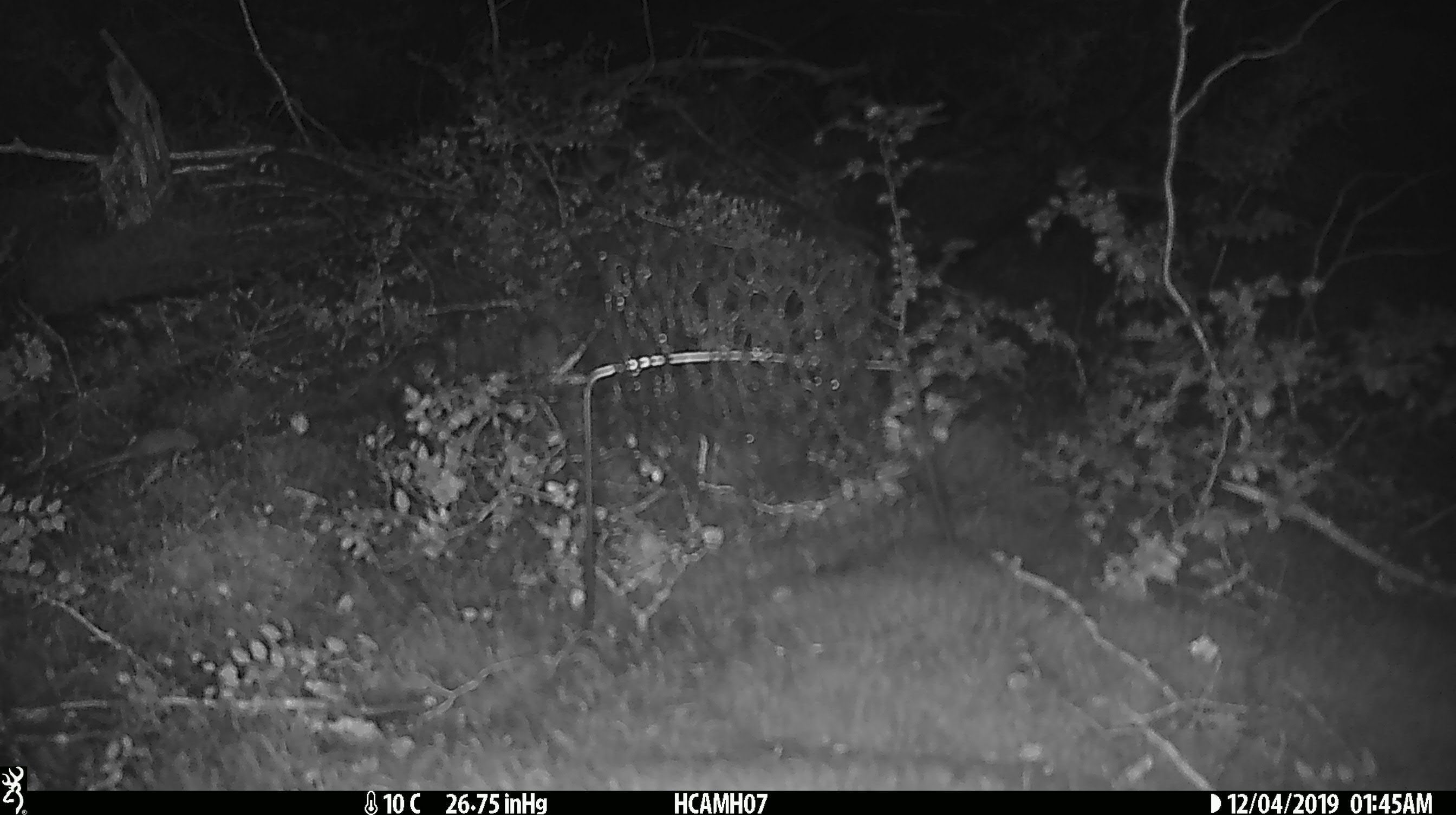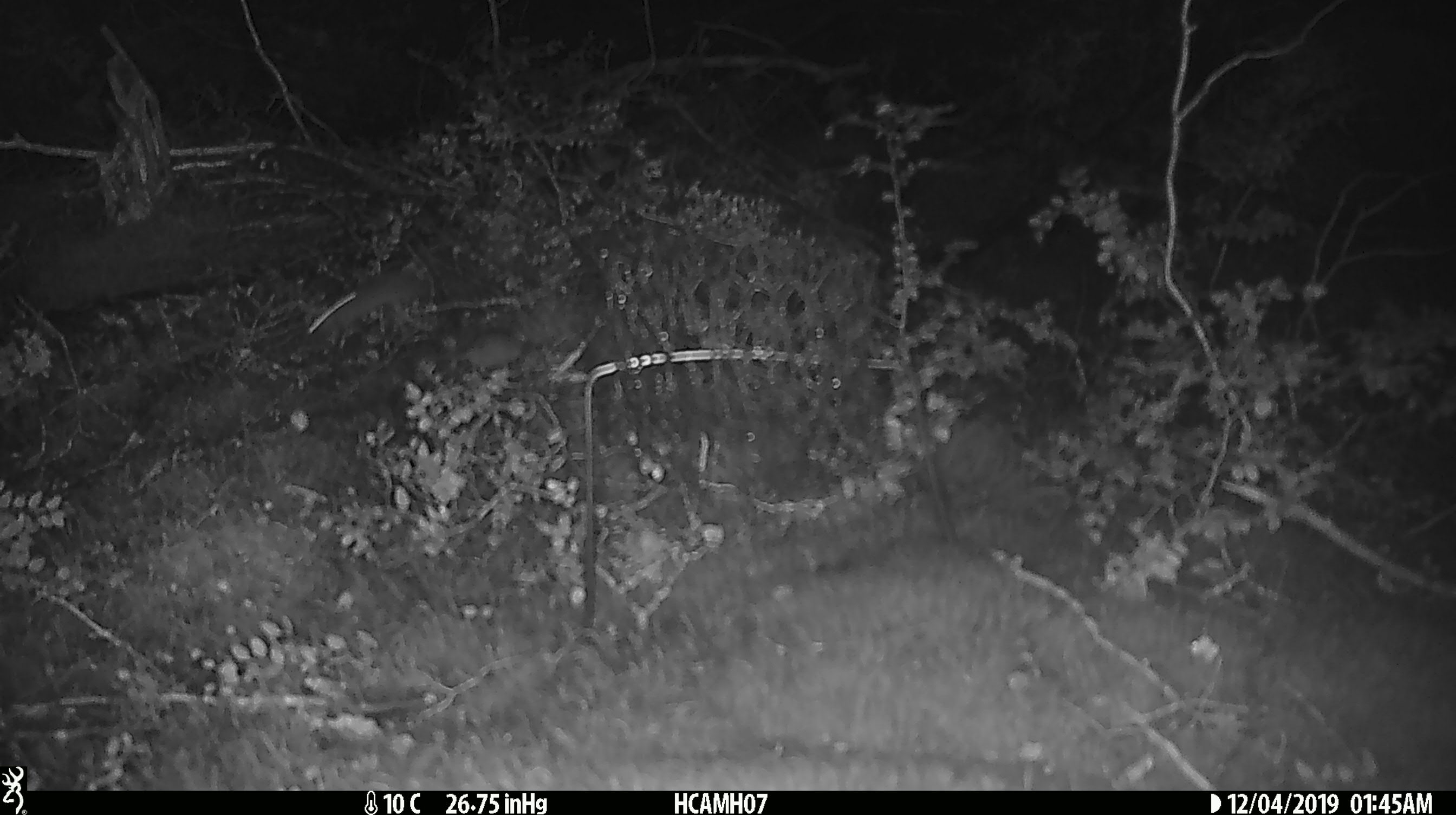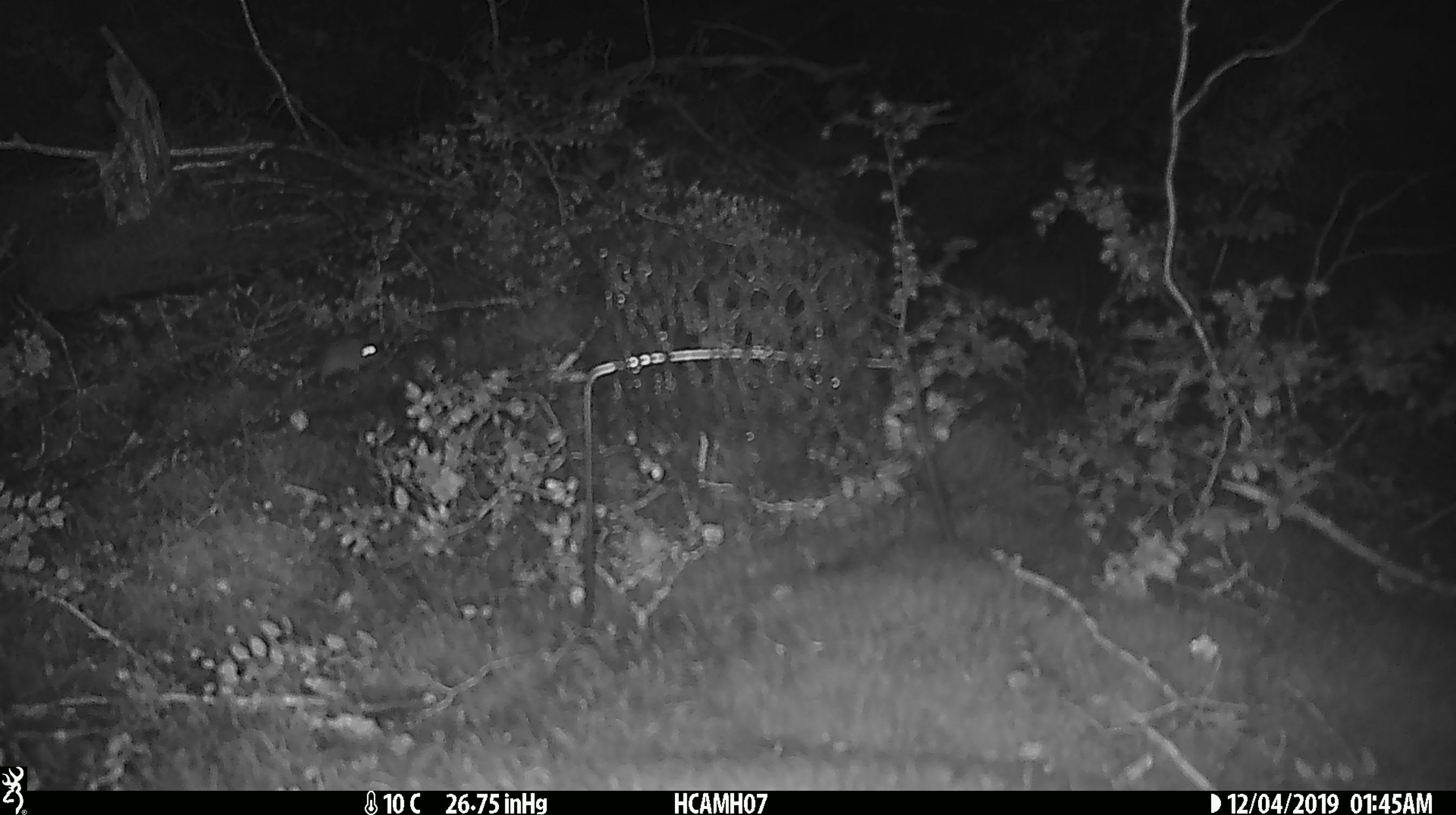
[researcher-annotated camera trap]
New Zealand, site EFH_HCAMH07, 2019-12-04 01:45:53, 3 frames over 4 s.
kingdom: Animalia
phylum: Chordata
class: Mammalia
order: Rodentia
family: Muridae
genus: Mus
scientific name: Mus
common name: mouse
Mouse (Mus).